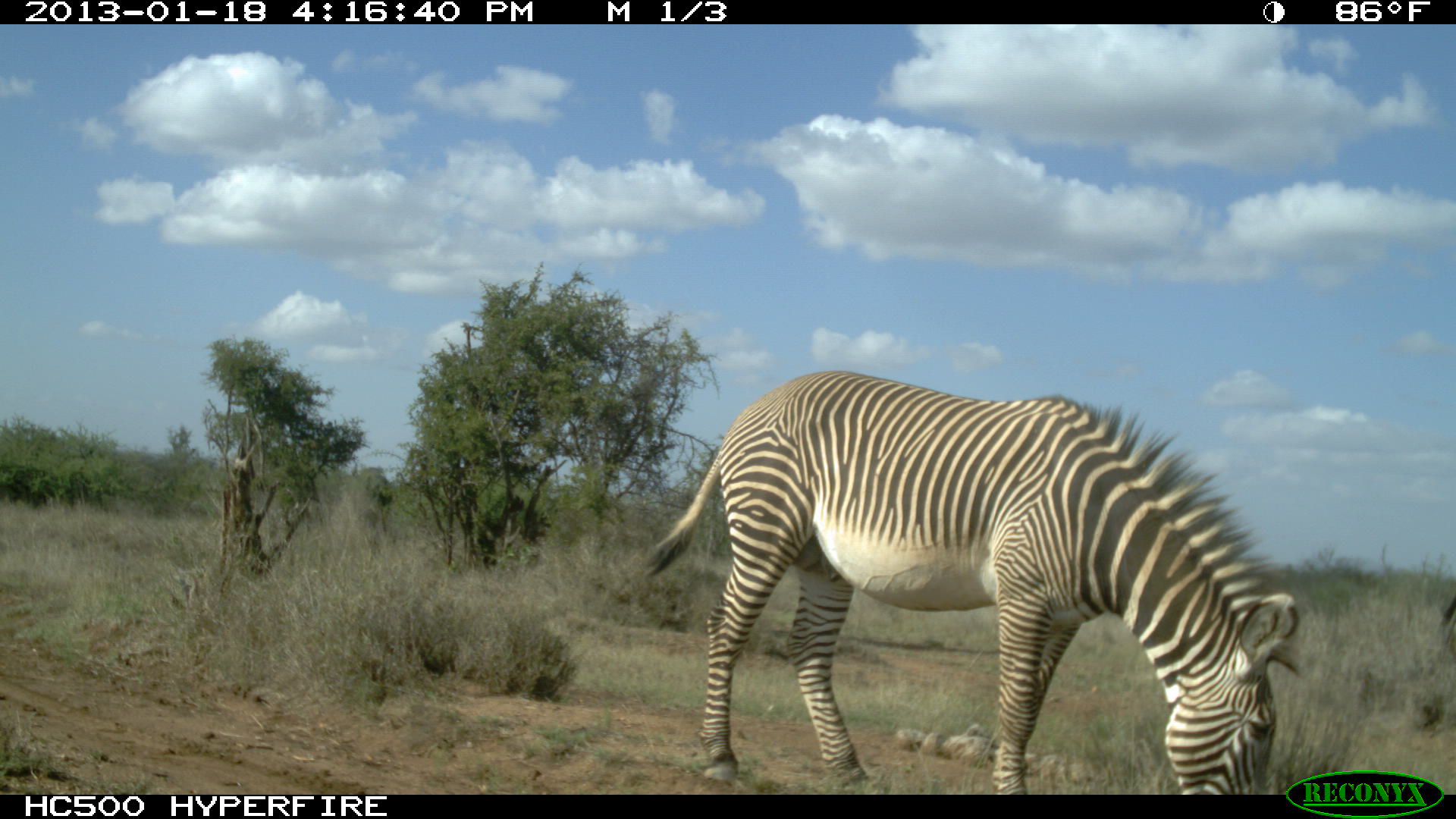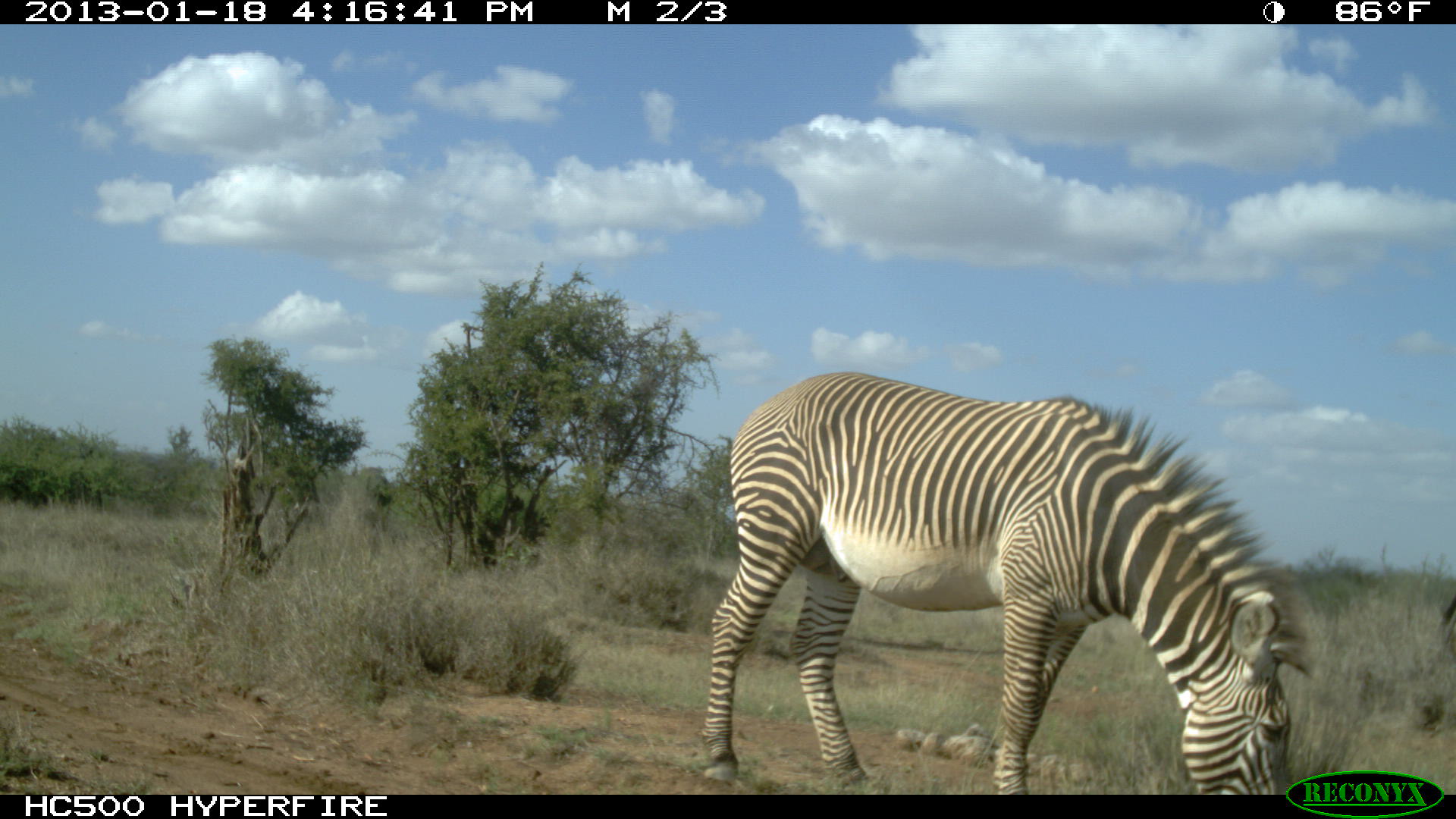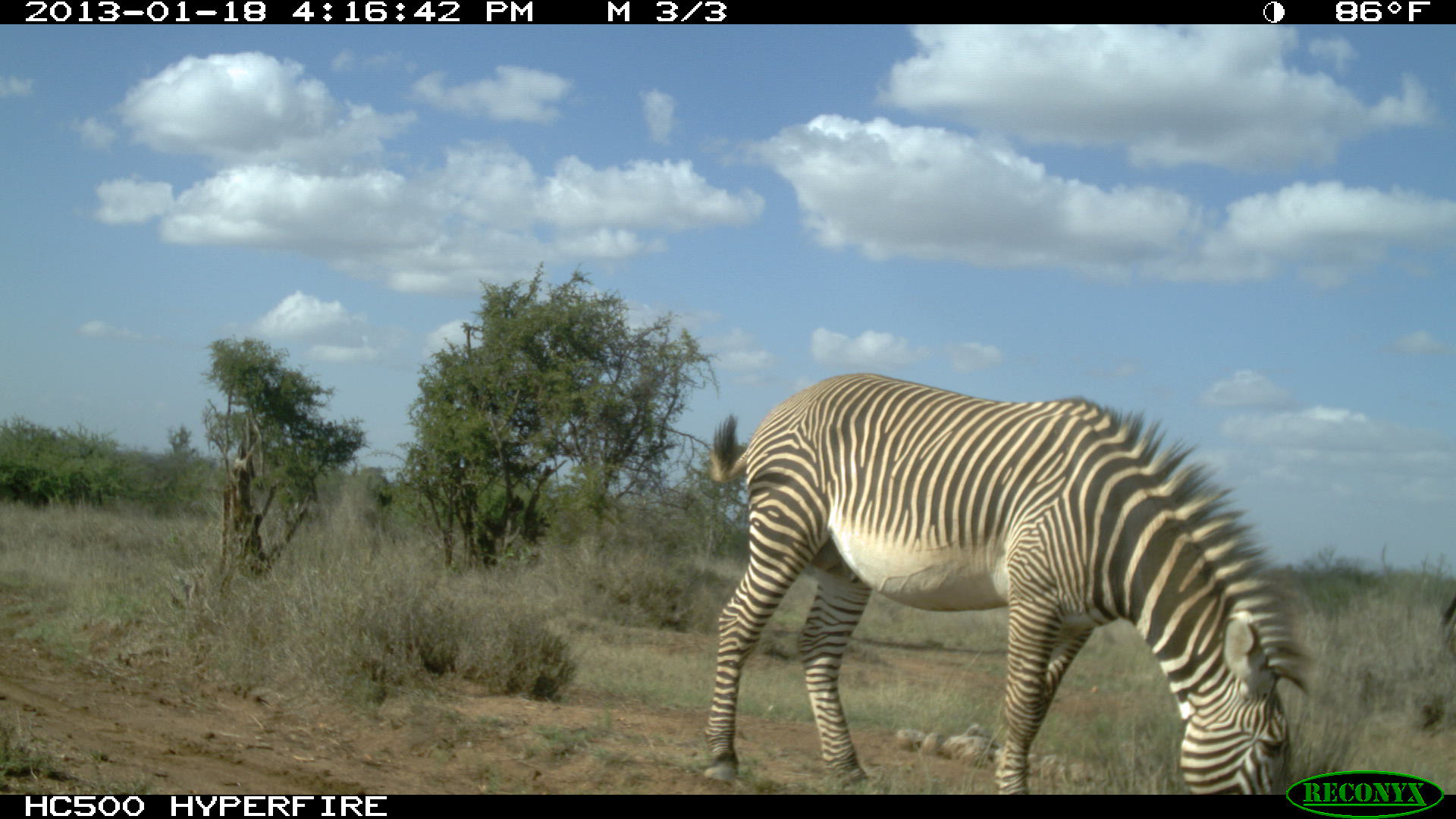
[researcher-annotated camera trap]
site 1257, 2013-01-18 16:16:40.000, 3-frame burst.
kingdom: Animalia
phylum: Chordata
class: Mammalia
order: Perissodactyla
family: Equidae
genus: Equus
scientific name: Equus grevyi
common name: grévy's zebra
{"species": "Equus grevyi (grévy's zebra)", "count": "1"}